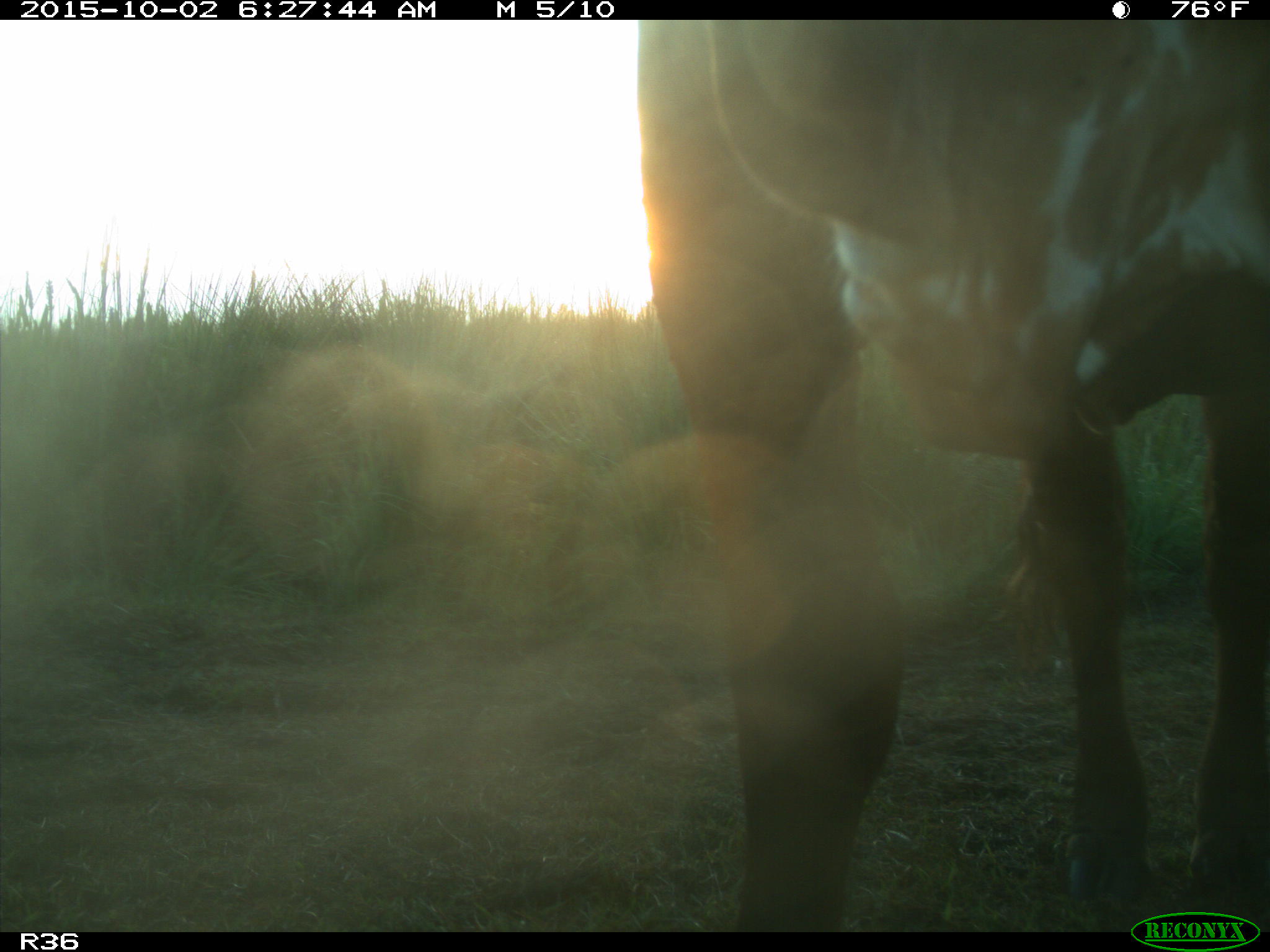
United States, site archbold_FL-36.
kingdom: Animalia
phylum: Chordata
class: Mammalia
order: Artiodactyla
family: Bovidae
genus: Bos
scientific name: Bos taurus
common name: domestic cow